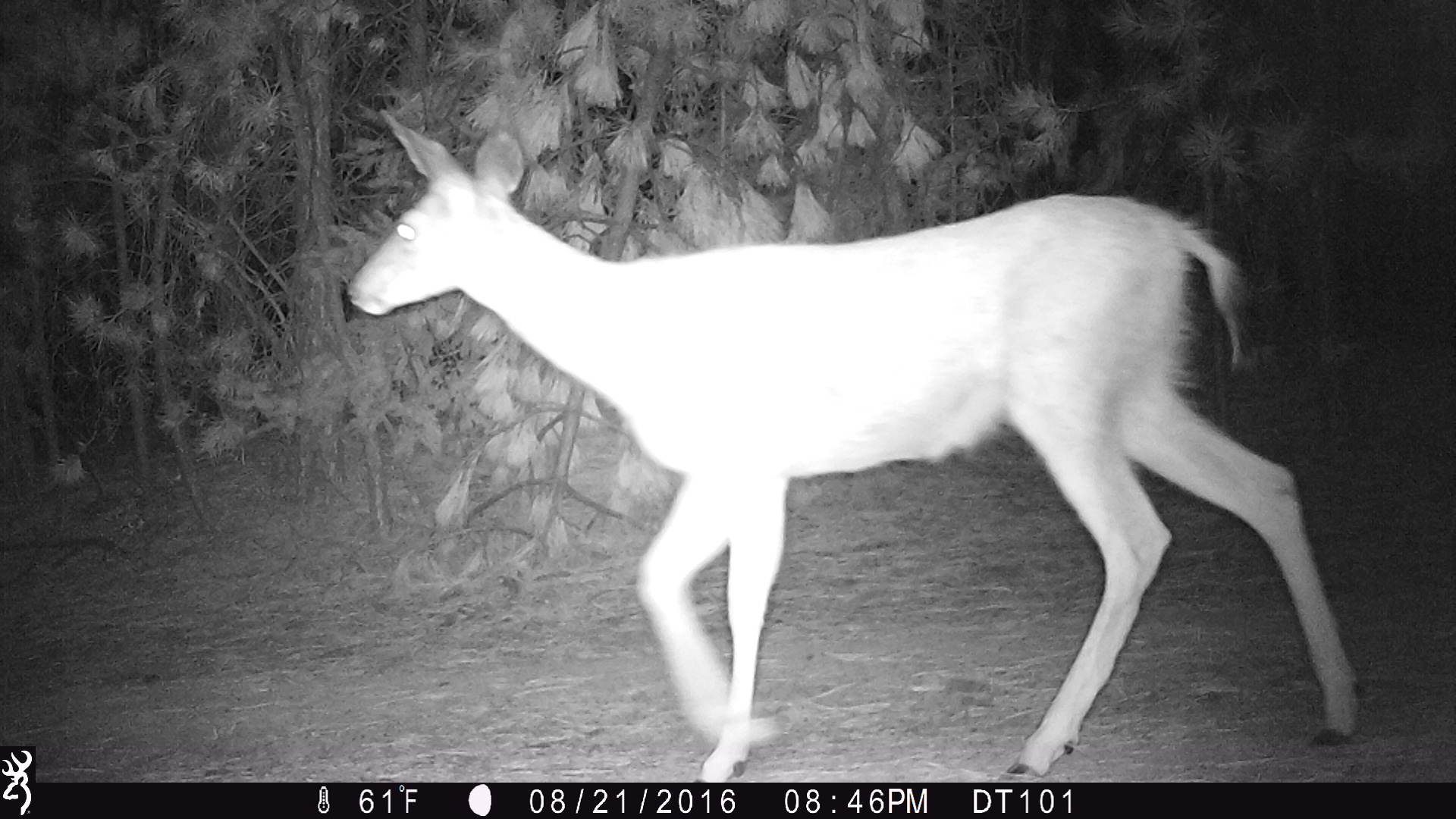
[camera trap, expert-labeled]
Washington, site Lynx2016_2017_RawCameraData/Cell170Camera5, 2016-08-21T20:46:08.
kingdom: Animalia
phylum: Chordata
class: Mammalia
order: Artiodactyla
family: Cervidae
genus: Odocoileus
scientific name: Odocoileus hemionus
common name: mule deer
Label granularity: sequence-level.